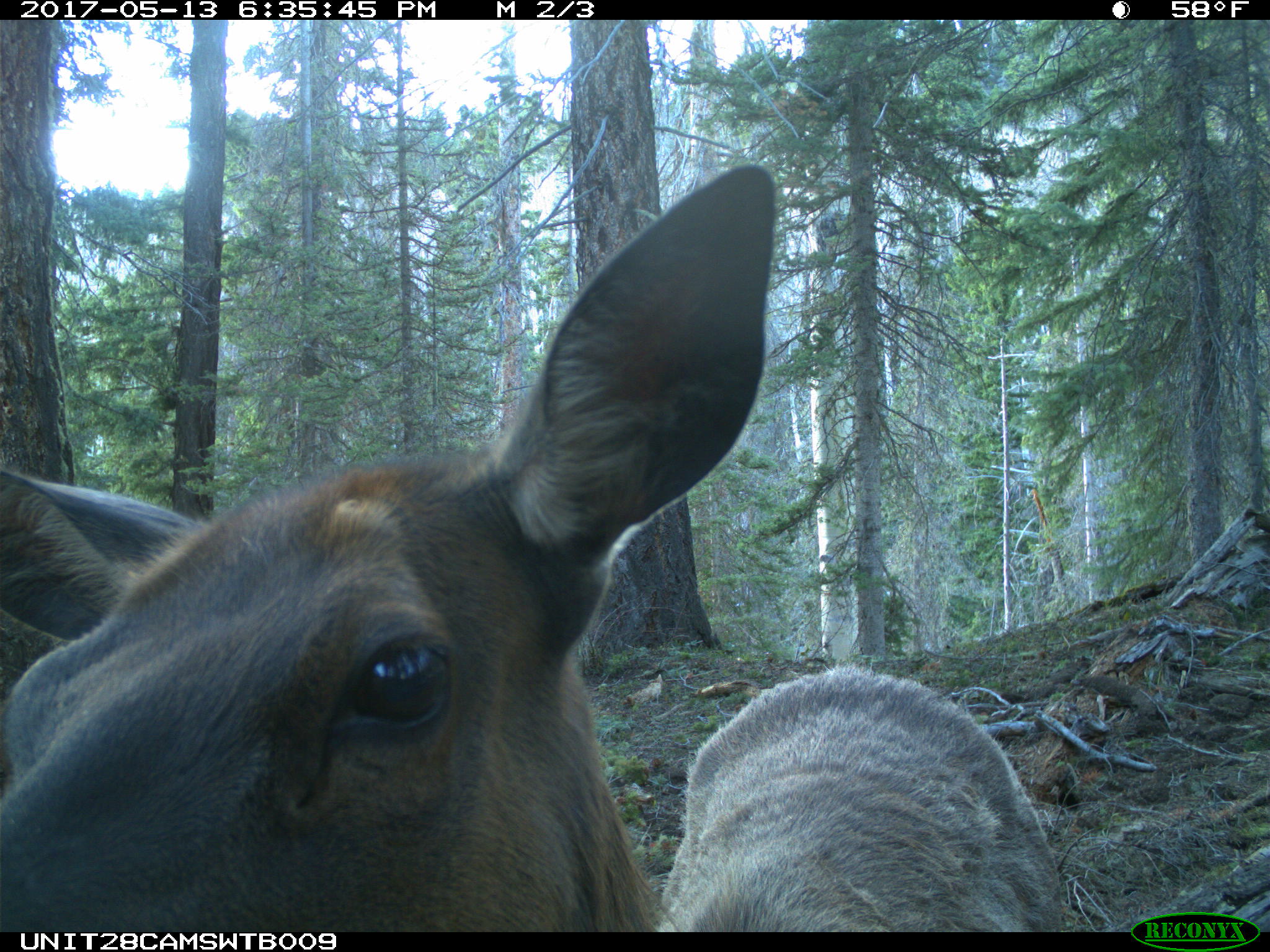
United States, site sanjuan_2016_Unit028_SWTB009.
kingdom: Animalia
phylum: Chordata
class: Mammalia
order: Artiodactyla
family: Cervidae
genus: Cervus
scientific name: Cervus elaphus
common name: red deer